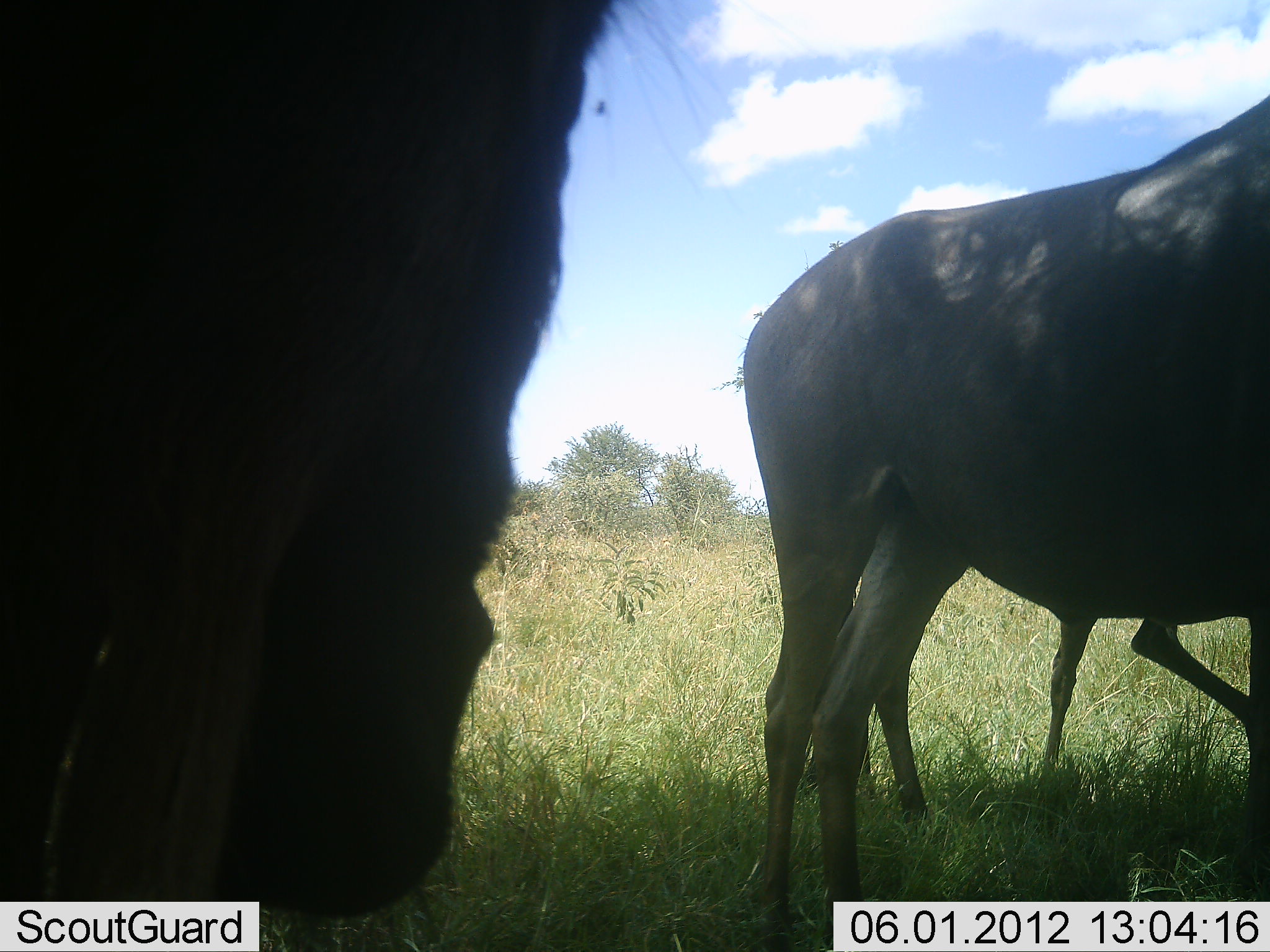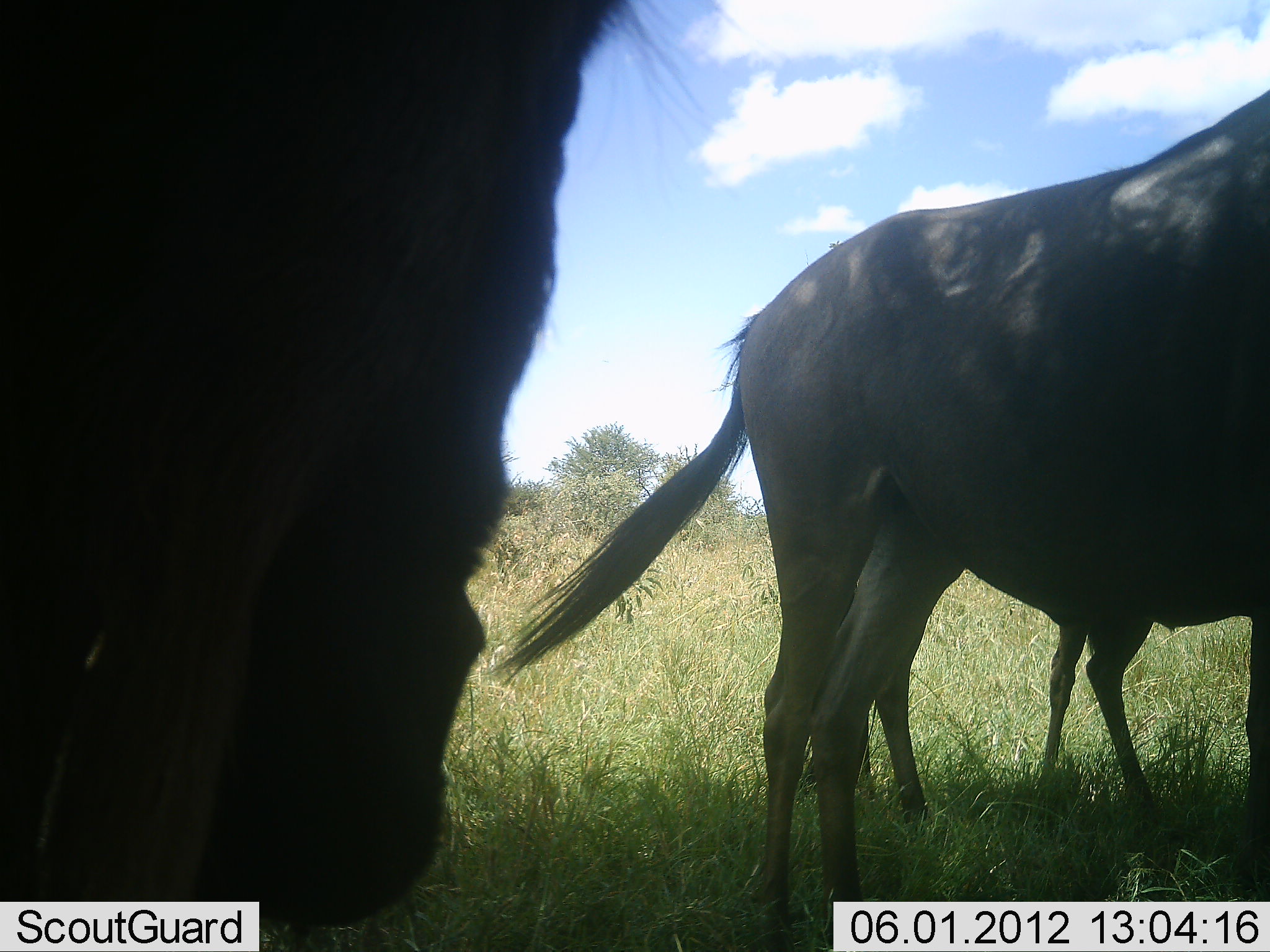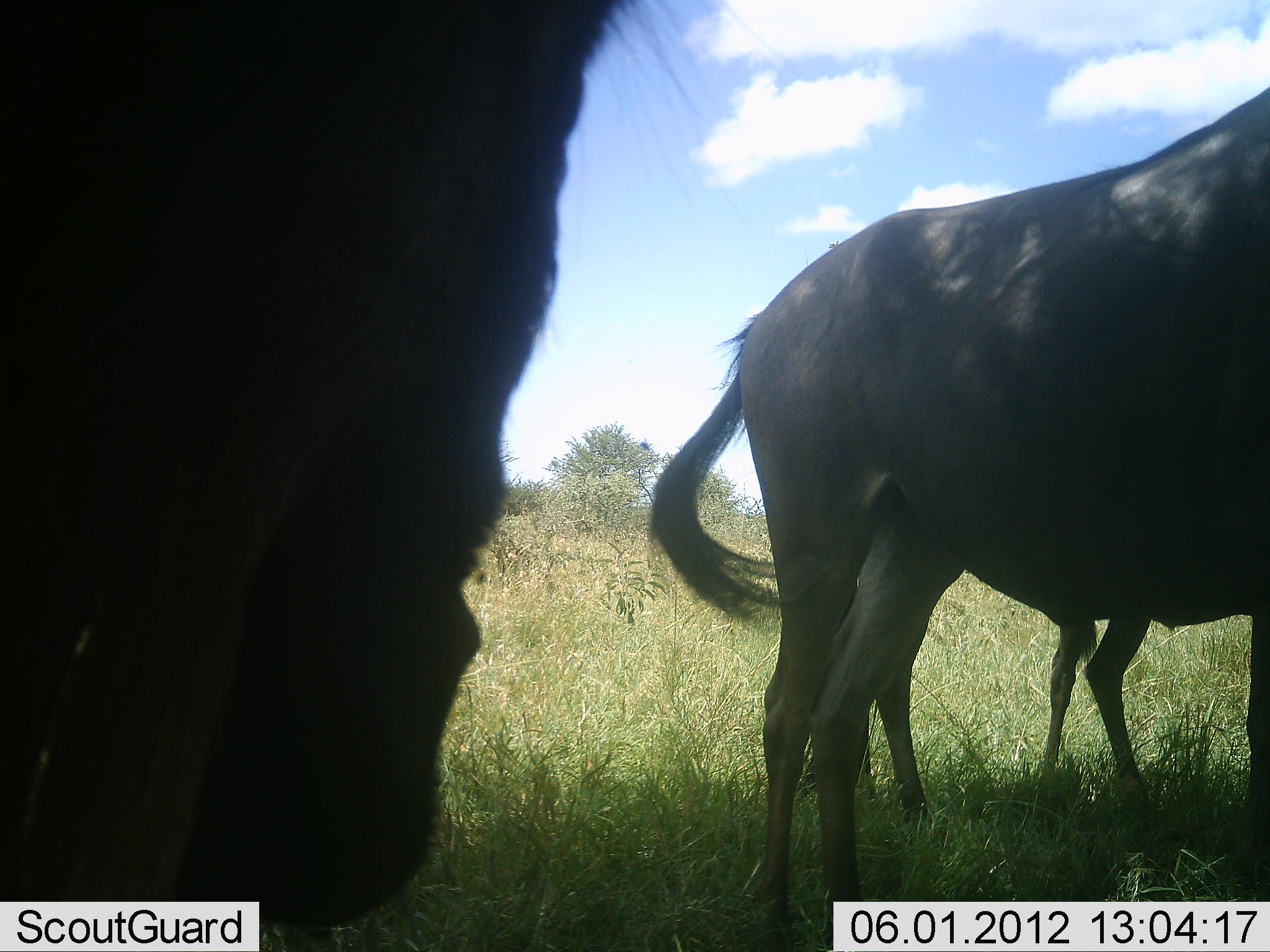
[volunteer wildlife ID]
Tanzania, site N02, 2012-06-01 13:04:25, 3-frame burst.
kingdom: Animalia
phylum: Chordata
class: Mammalia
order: Artiodactyla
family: Bovidae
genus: Connochaetes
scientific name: Connochaetes taurinus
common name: blue wildebeest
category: wildebeest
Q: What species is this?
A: Wildebeest (blue wildebeest) (Connochaetes taurinus).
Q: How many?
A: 3.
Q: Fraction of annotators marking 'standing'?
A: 90%.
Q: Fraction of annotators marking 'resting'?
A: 10%.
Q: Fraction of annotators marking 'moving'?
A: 0%.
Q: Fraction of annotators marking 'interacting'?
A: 0%.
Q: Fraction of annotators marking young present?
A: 40%.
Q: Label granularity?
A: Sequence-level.